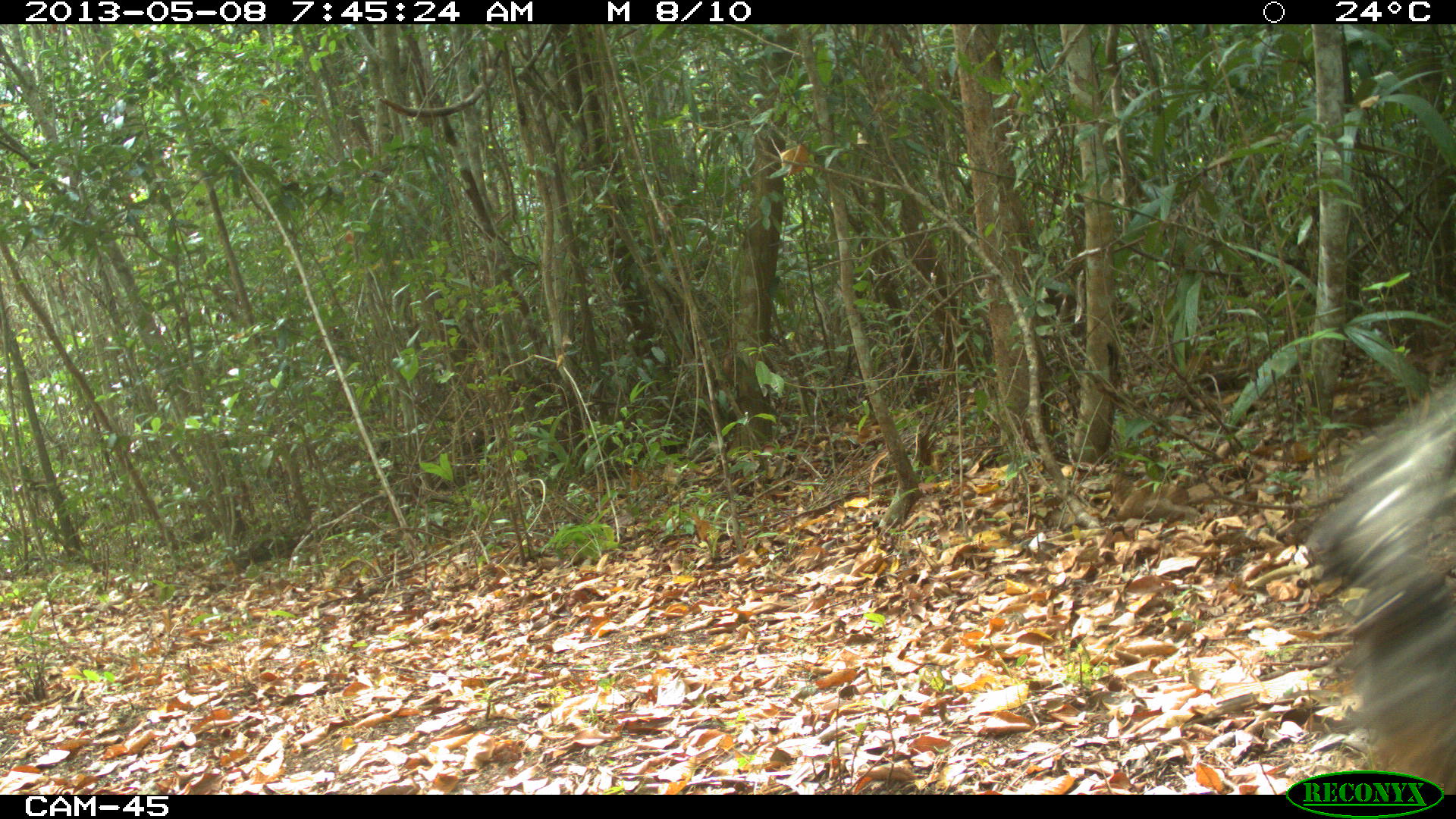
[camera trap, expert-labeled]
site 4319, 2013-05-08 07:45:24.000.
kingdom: Animalia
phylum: Chordata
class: Aves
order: Galliformes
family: Cracidae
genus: Crax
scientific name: Crax rubra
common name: great curassow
Crax rubra (great curassow), count 1, sex female.